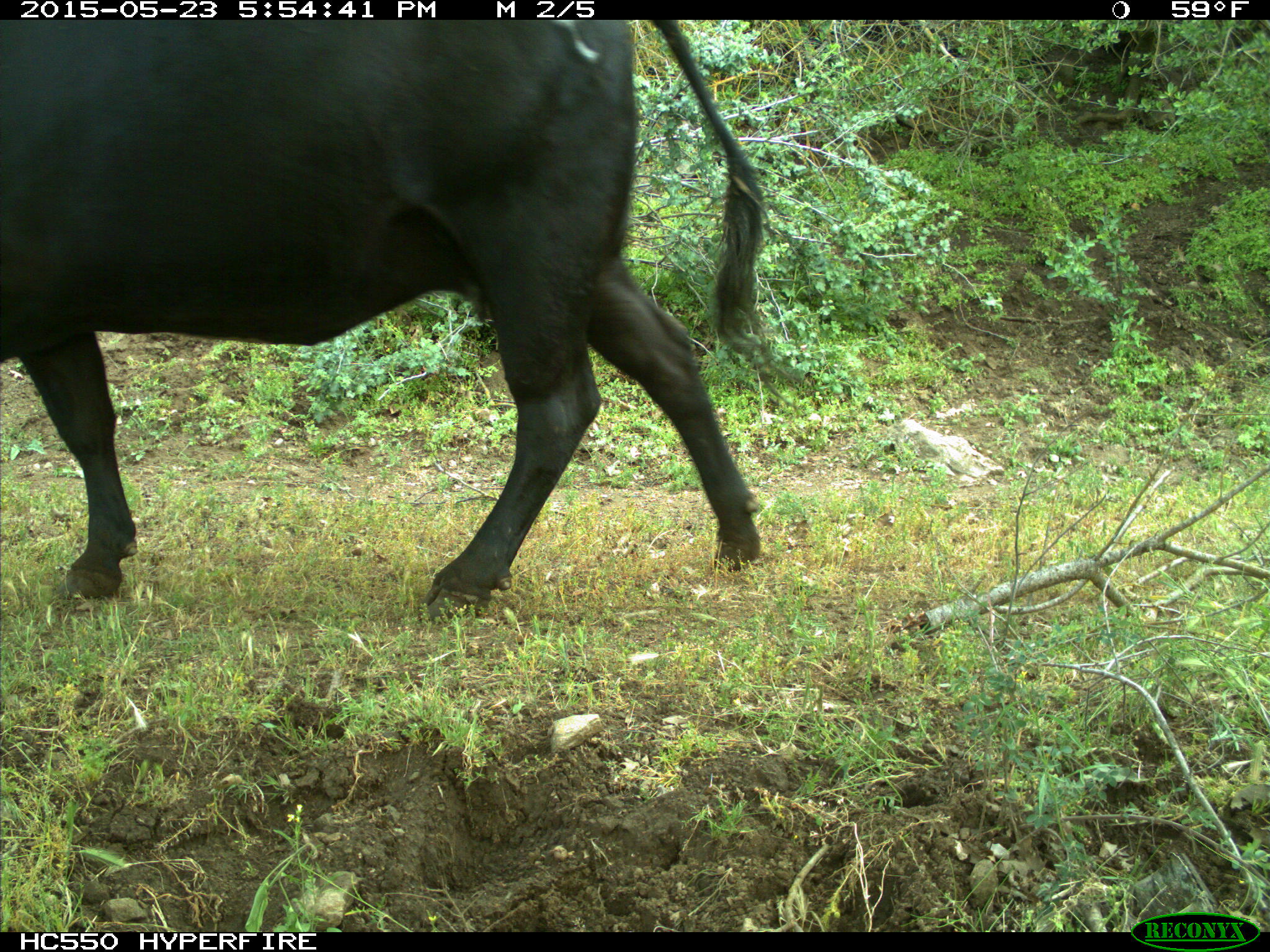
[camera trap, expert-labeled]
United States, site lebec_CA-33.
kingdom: Animalia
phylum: Chordata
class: Mammalia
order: Artiodactyla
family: Bovidae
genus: Bos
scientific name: Bos taurus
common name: domestic cow